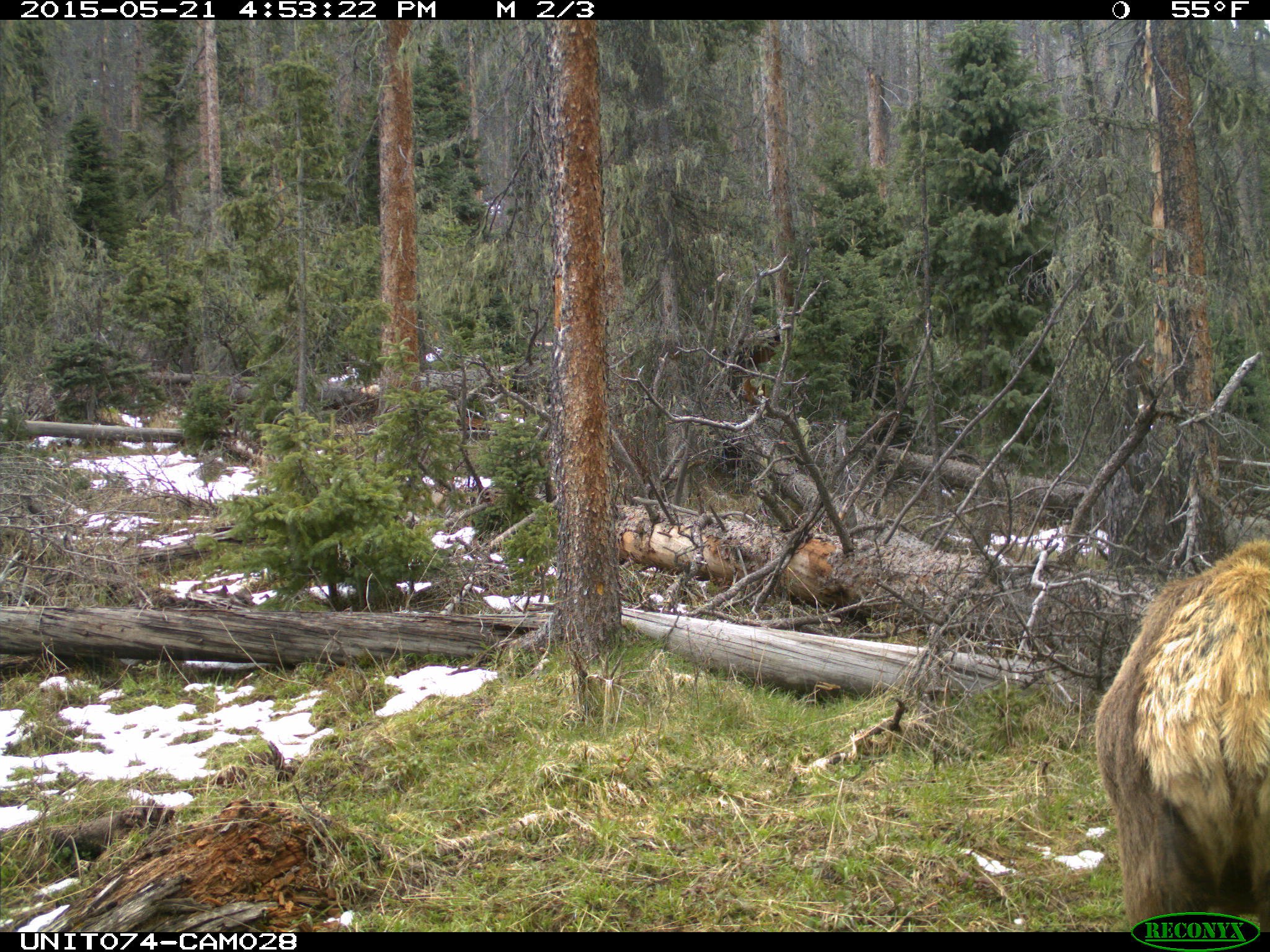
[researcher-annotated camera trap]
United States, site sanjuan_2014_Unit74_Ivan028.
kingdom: Animalia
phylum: Chordata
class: Mammalia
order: Artiodactyla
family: Cervidae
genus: Cervus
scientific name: Cervus elaphus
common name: red deer